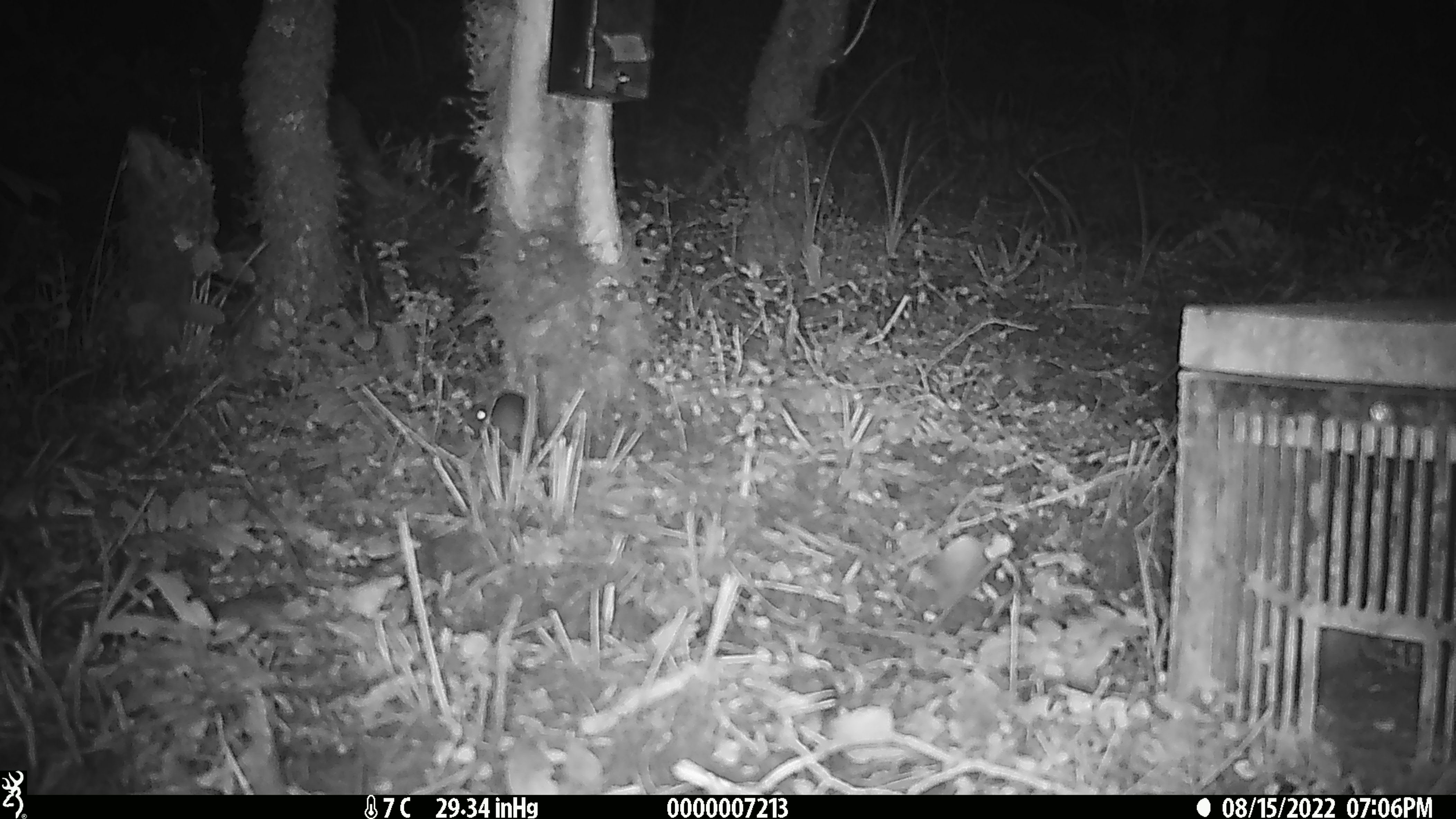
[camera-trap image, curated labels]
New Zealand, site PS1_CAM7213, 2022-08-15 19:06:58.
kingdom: Animalia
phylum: Chordata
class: Mammalia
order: Rodentia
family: Muridae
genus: Mus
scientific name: Mus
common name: mouse